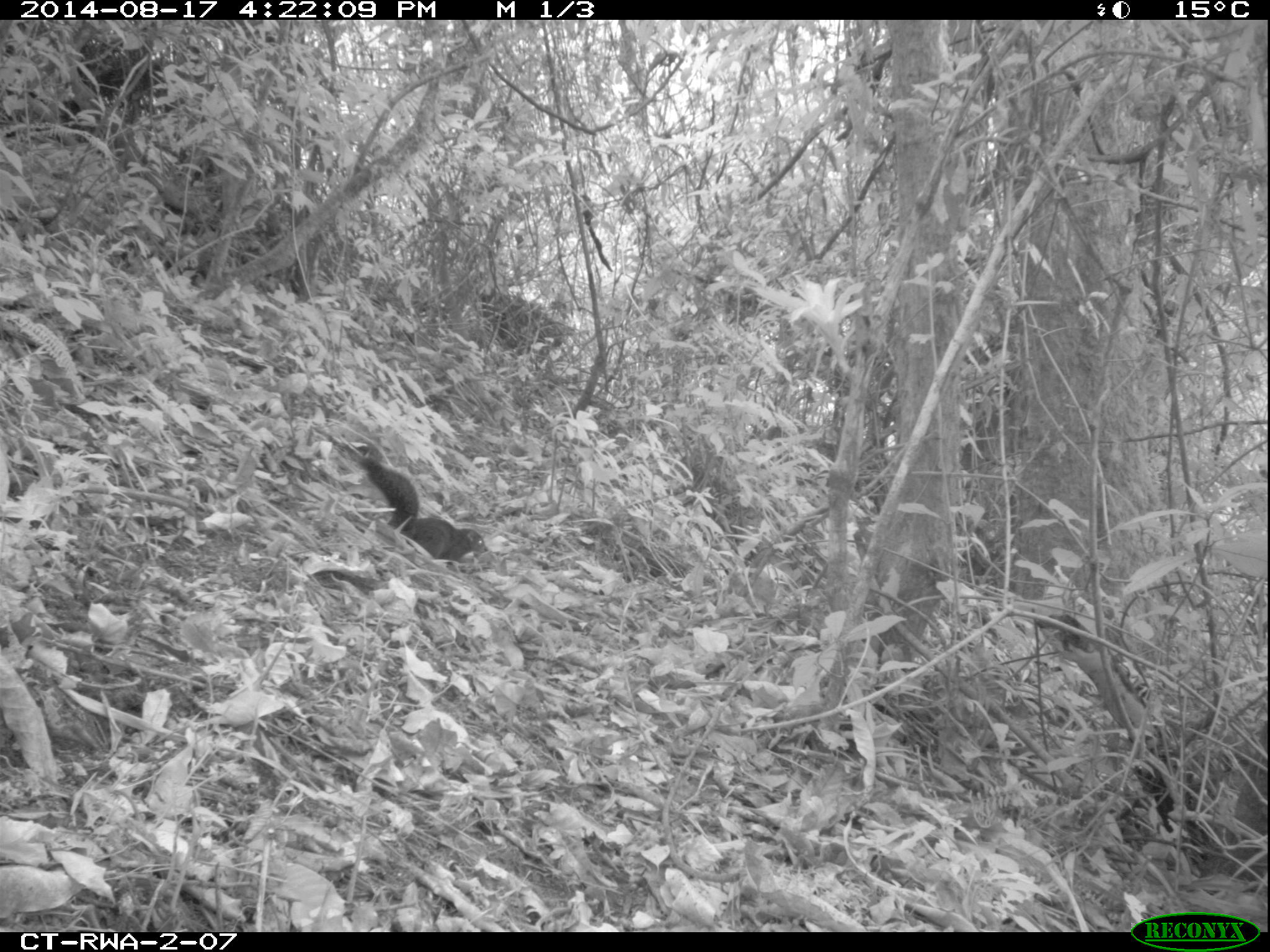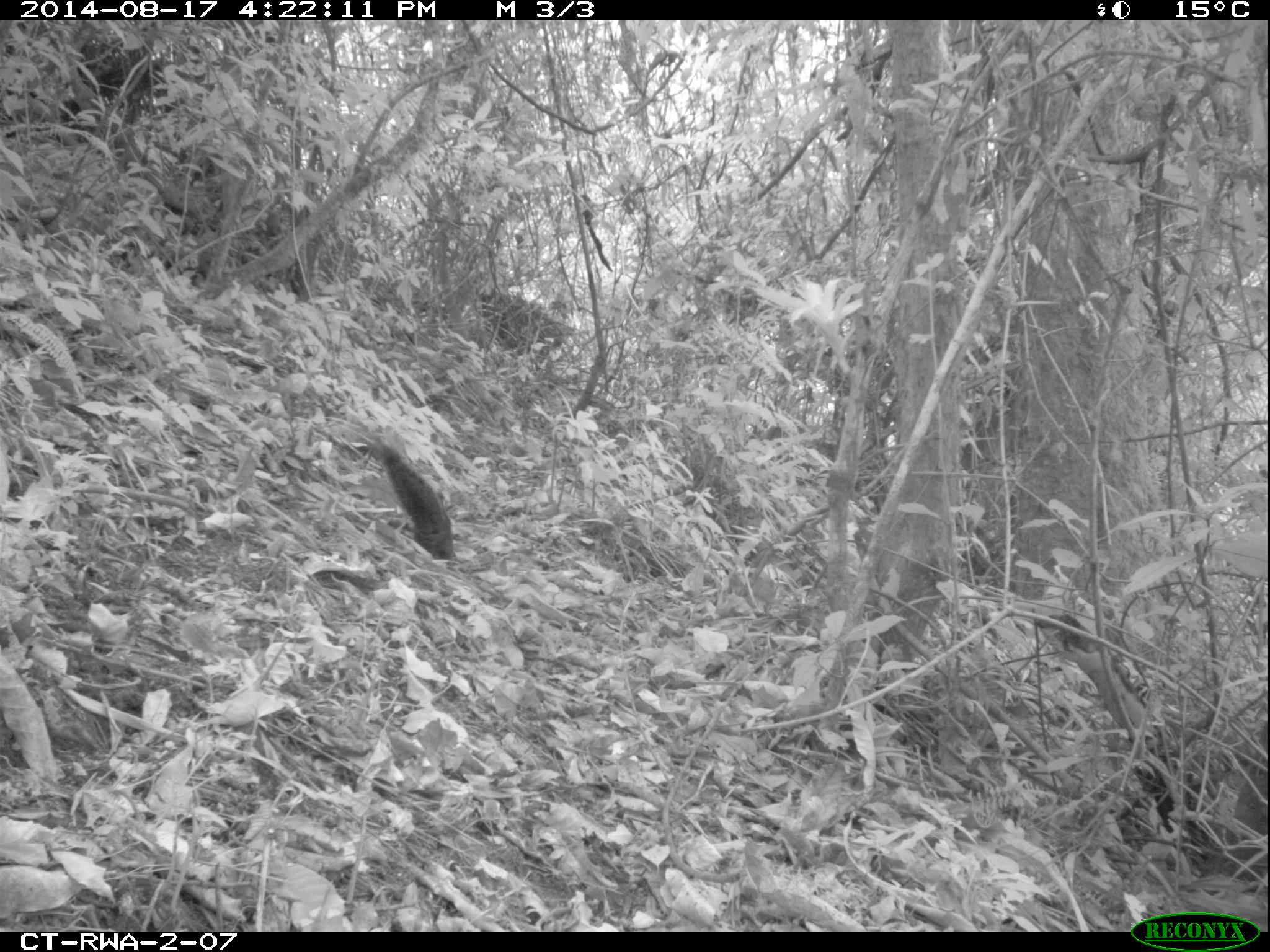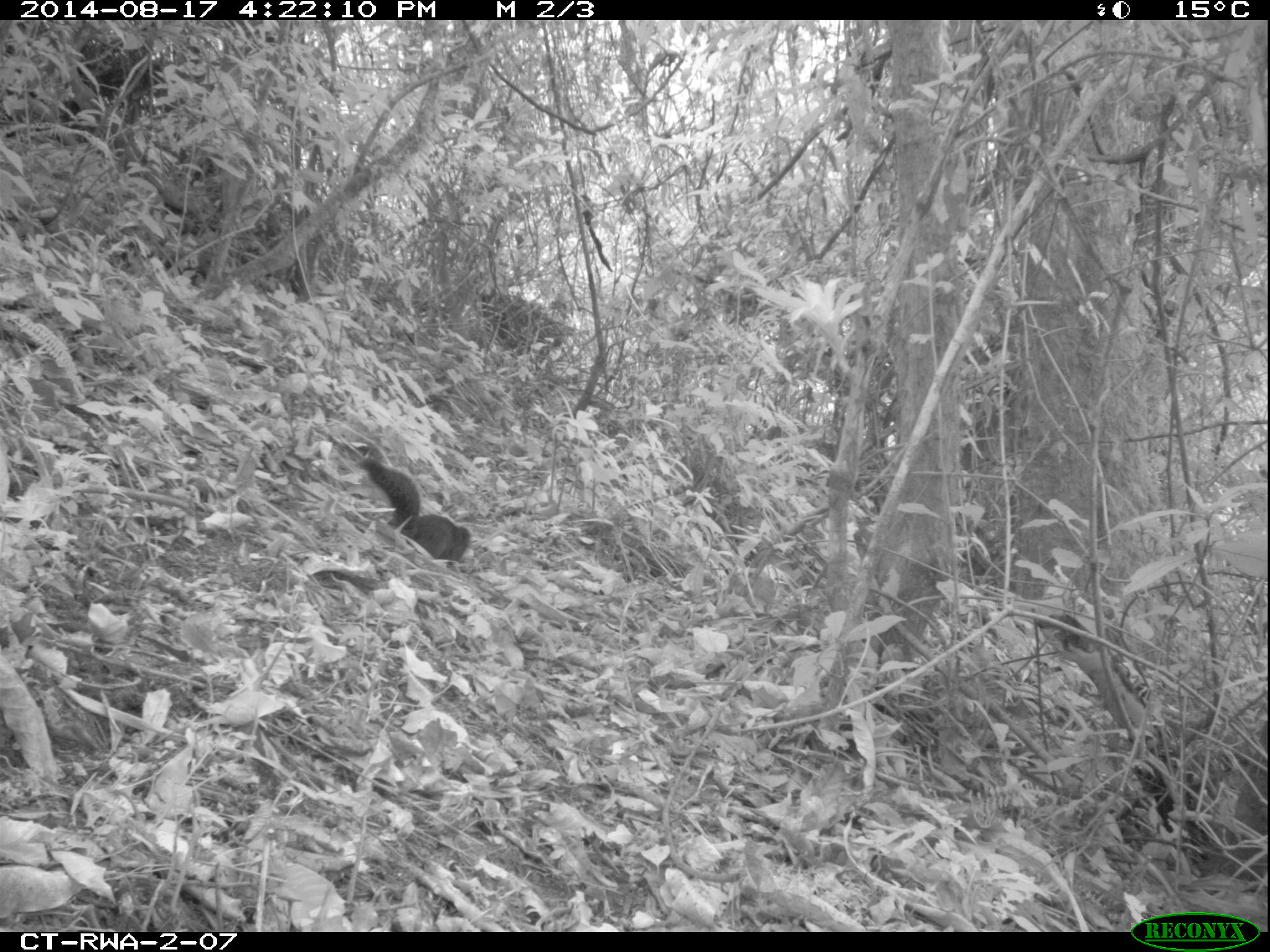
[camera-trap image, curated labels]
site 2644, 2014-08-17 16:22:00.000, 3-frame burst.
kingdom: Animalia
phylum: Chordata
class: Mammalia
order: Rodentia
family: Sciuridae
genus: Funisciurus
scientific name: Funisciurus carruthersi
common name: carruther's mountain squirrel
Funisciurus carruthersi (carruther's mountain squirrel), count 1.